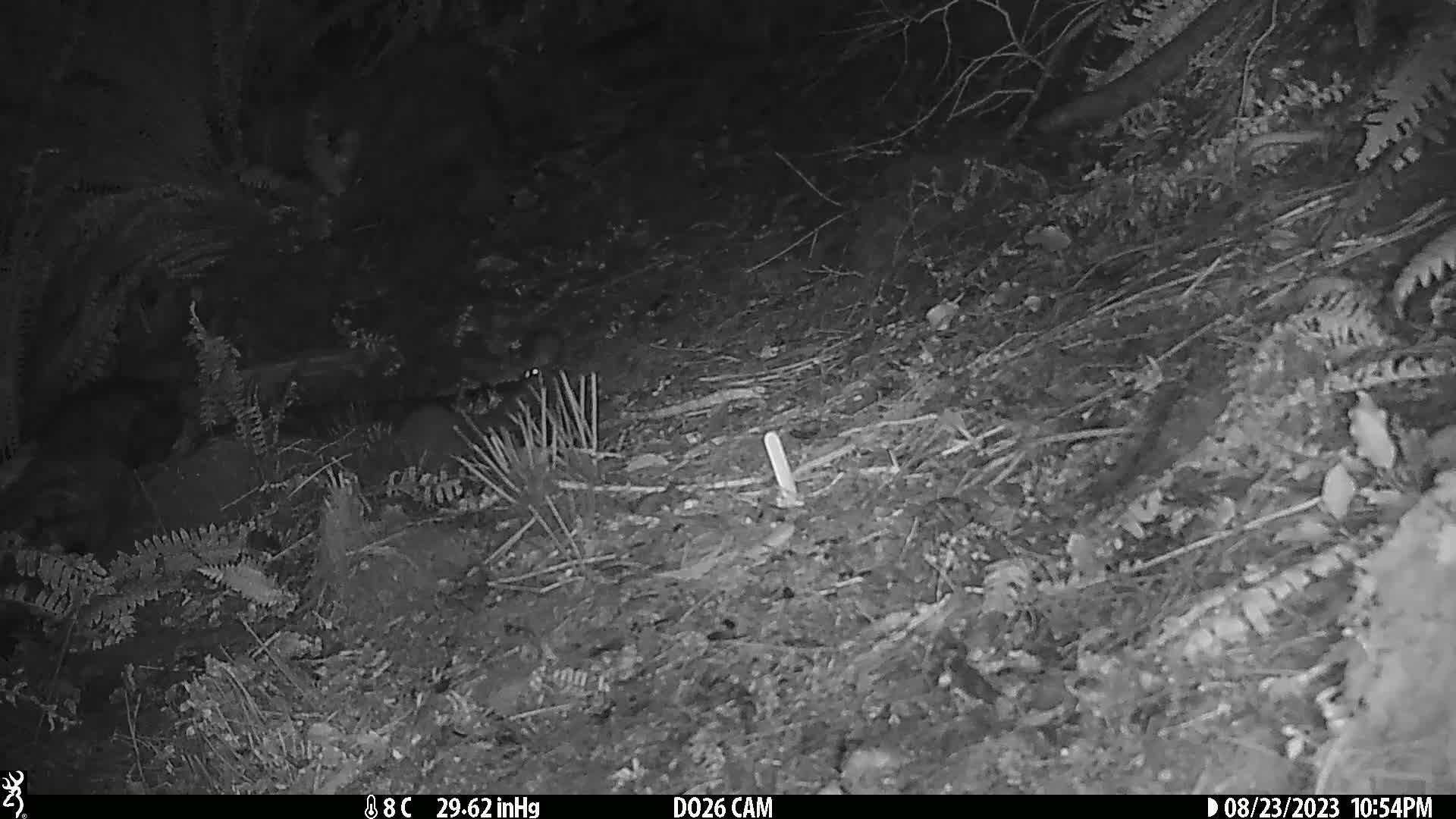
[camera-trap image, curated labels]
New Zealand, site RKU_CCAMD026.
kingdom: Animalia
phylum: Chordata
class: Mammalia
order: Rodentia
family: Muridae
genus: Rattus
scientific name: Rattus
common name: rat